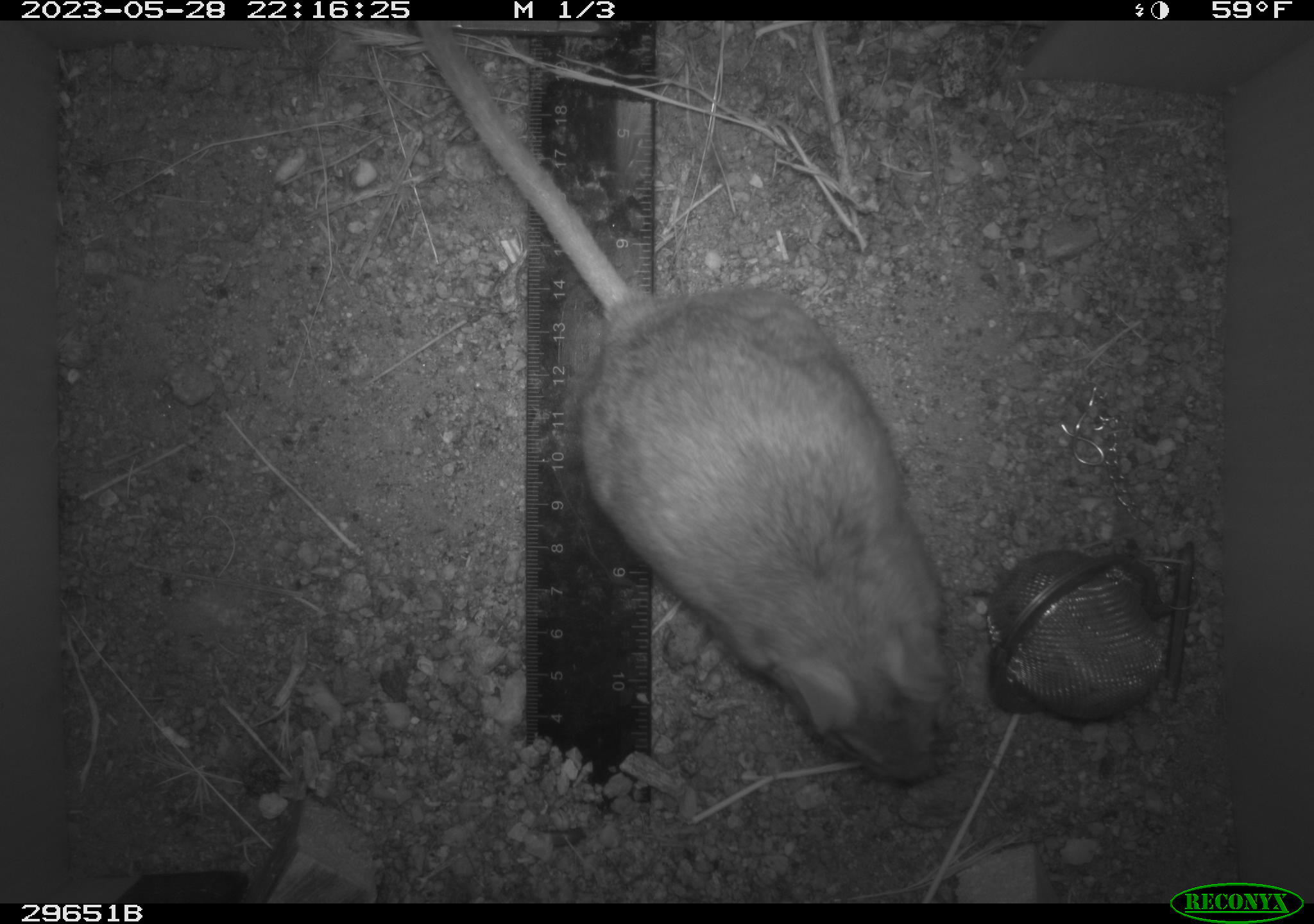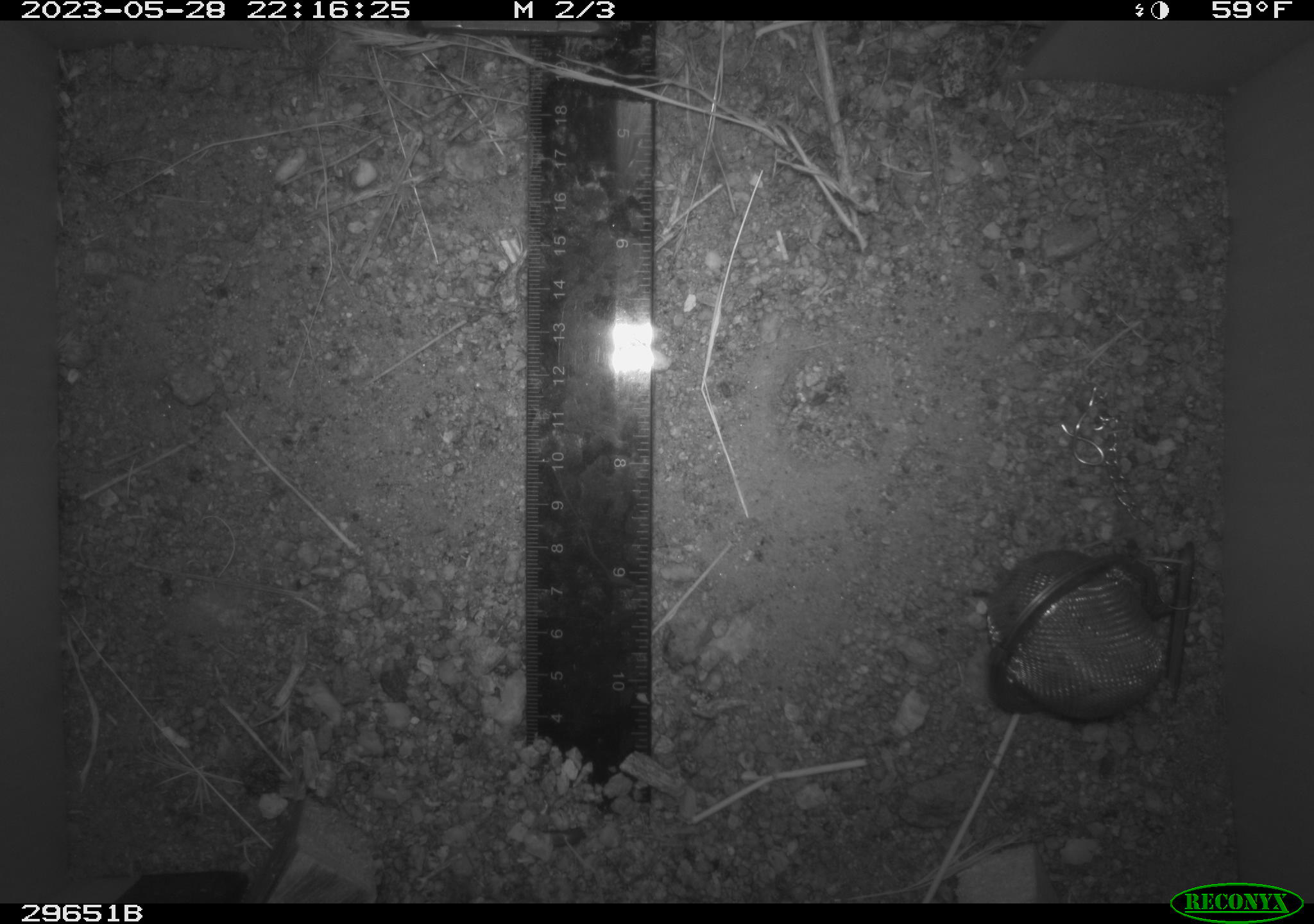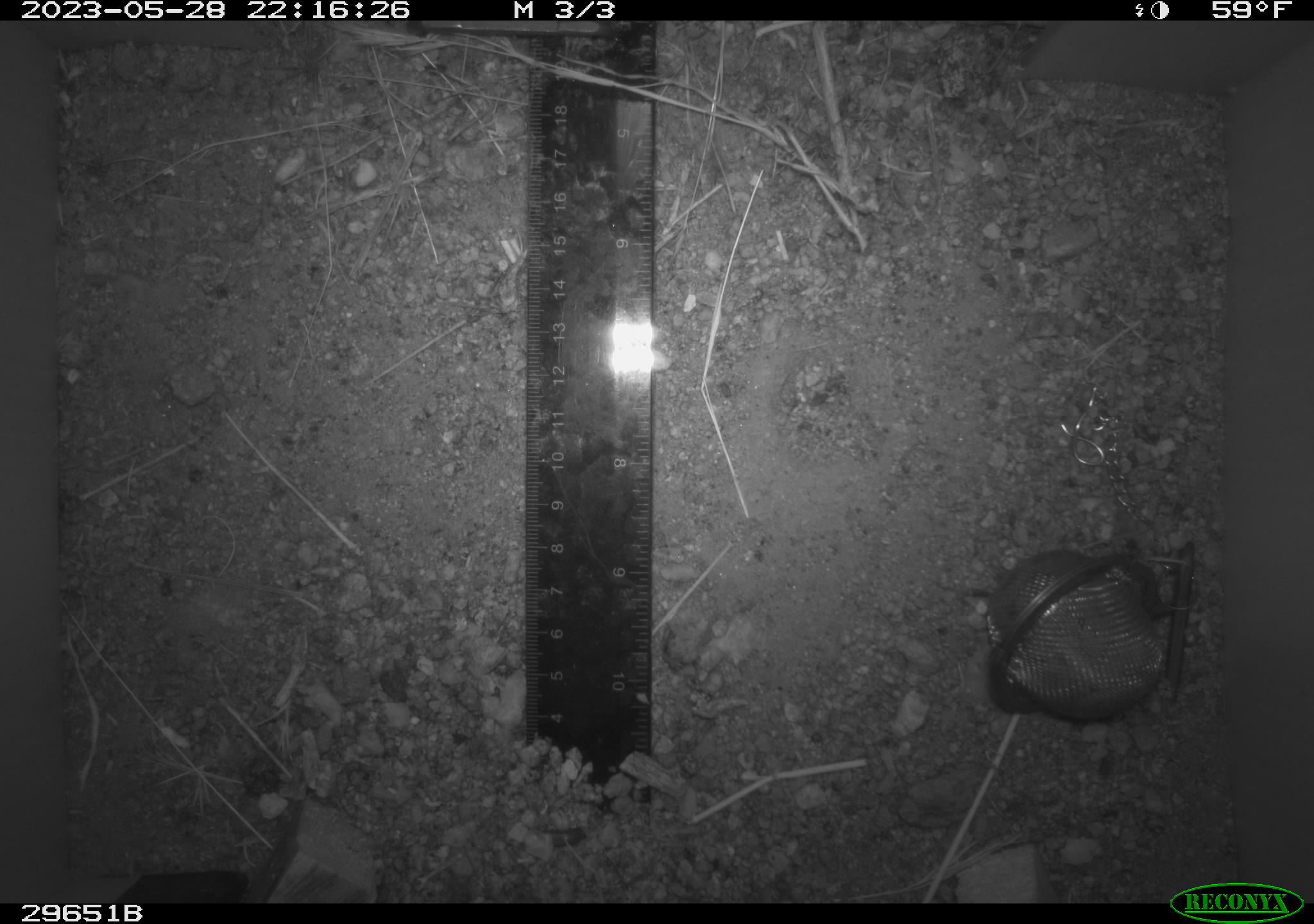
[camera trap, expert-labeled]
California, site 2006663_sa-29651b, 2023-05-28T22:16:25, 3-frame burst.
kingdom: Animalia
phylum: Chordata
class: Mammalia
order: Rodentia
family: Cricetidae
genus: Neotoma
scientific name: Neotoma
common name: pack rat or woodrat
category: neotoma species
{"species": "neotoma species (pack rat or woodrat) (Neotoma)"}